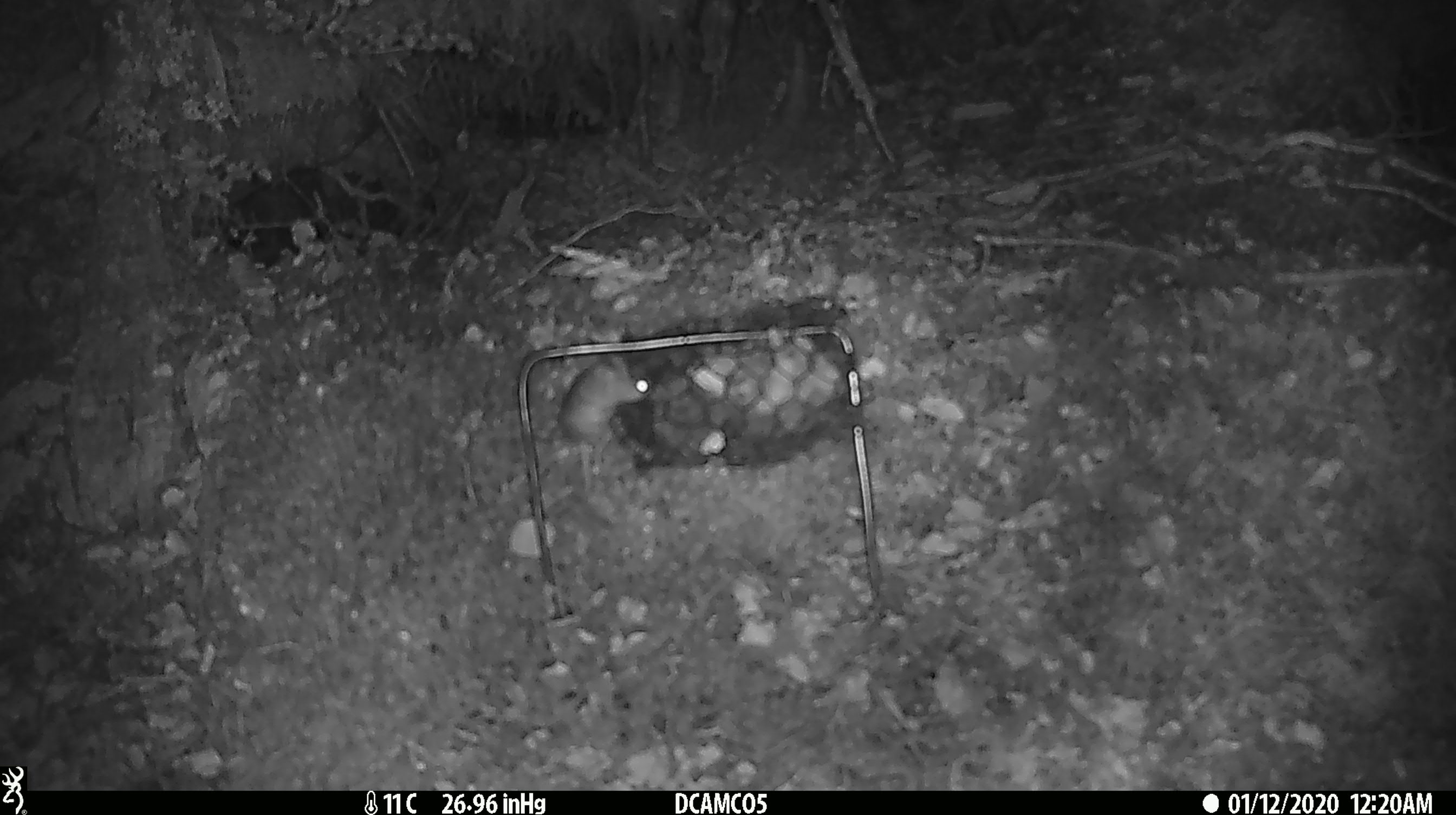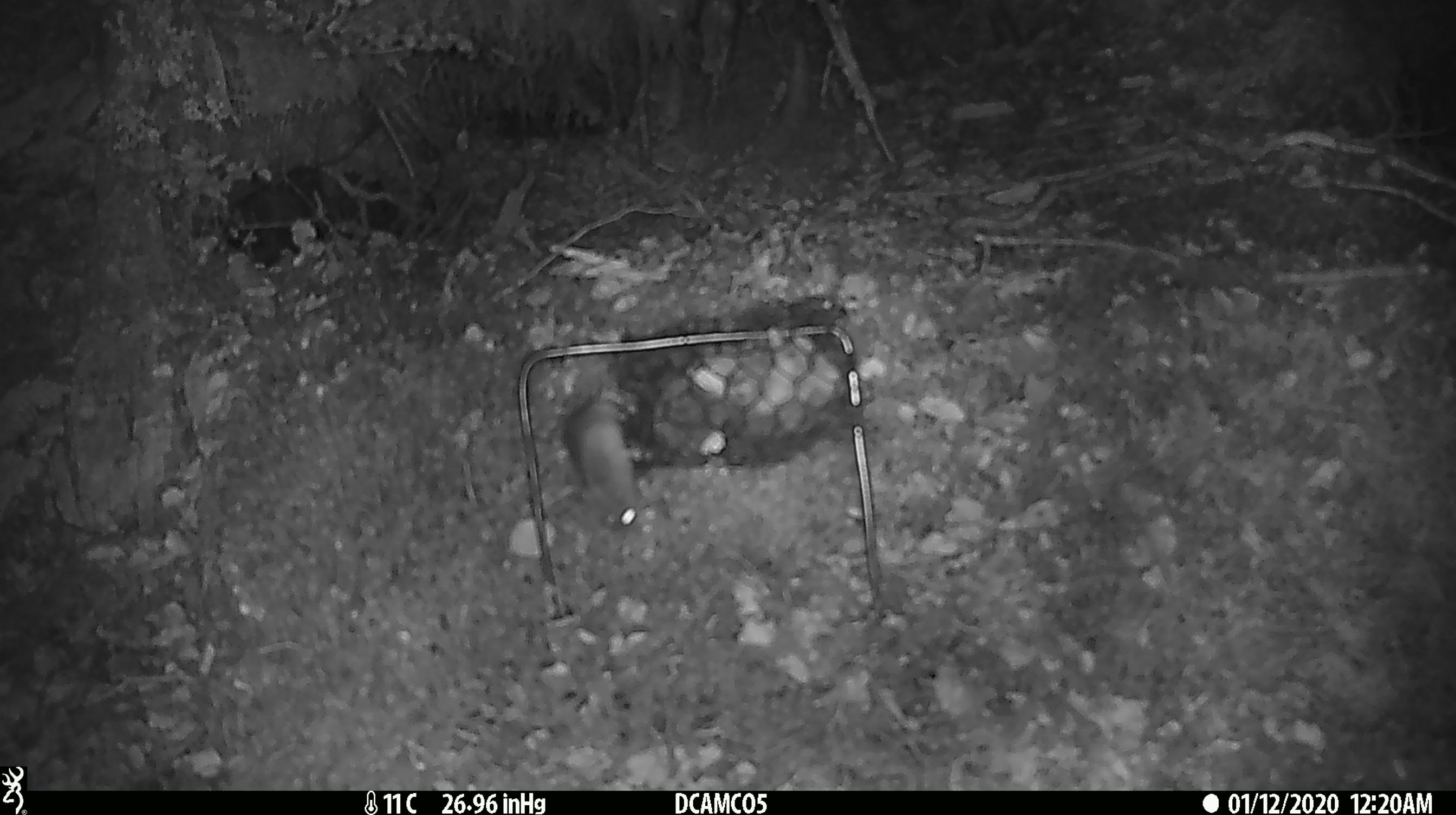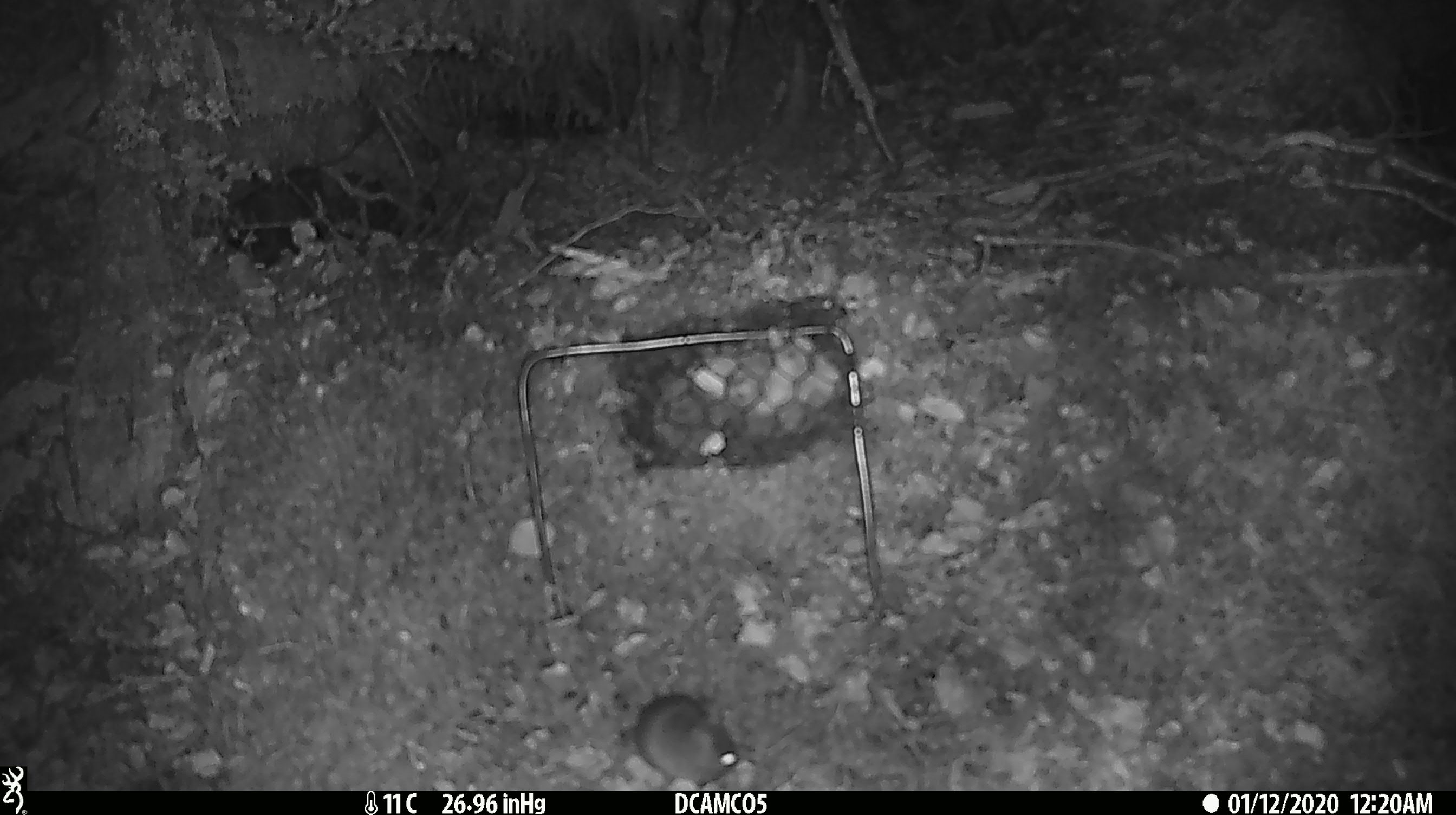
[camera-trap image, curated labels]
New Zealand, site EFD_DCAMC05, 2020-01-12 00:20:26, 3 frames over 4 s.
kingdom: Animalia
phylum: Chordata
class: Mammalia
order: Rodentia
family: Muridae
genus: Mus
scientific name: Mus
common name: mouse